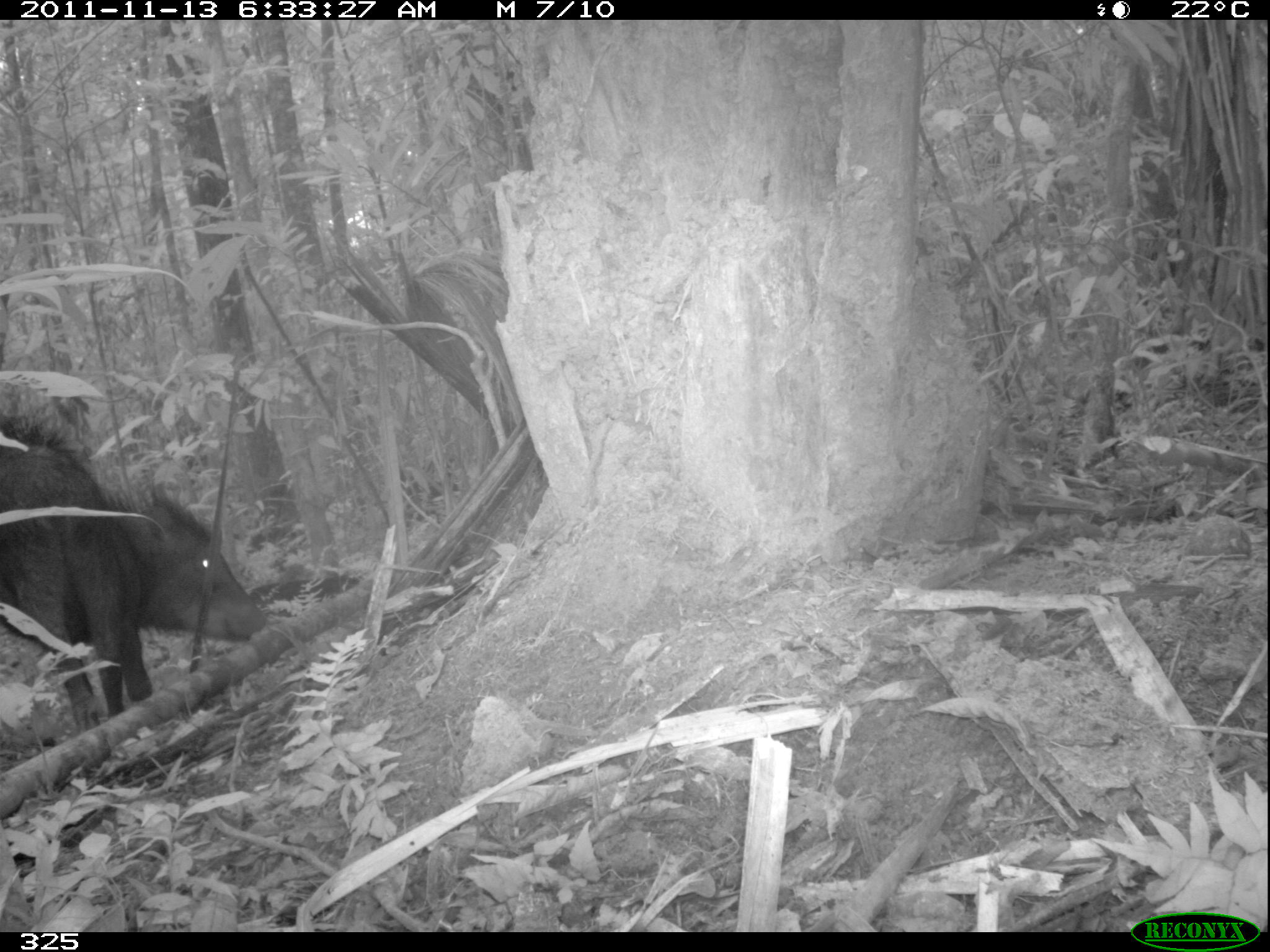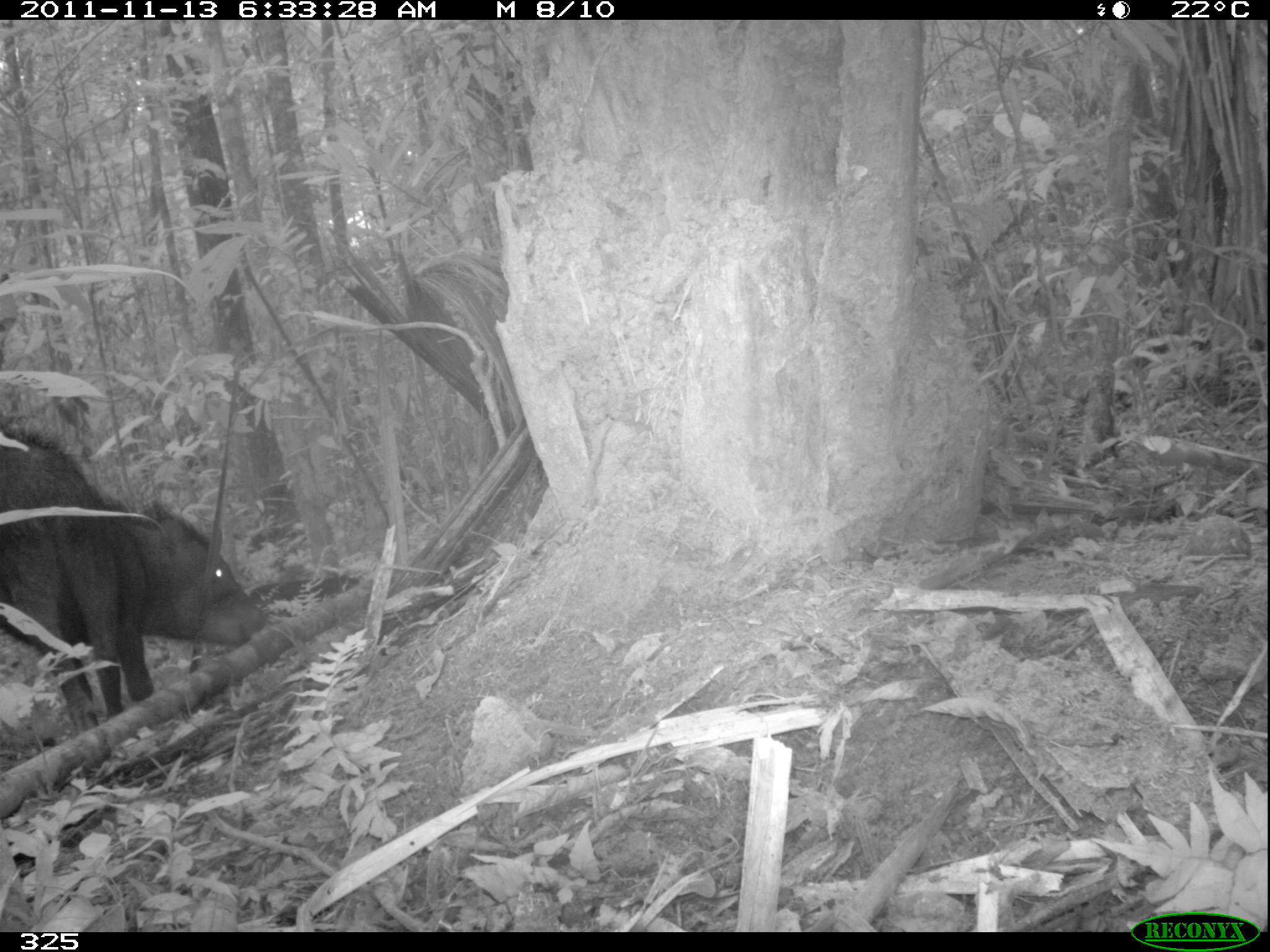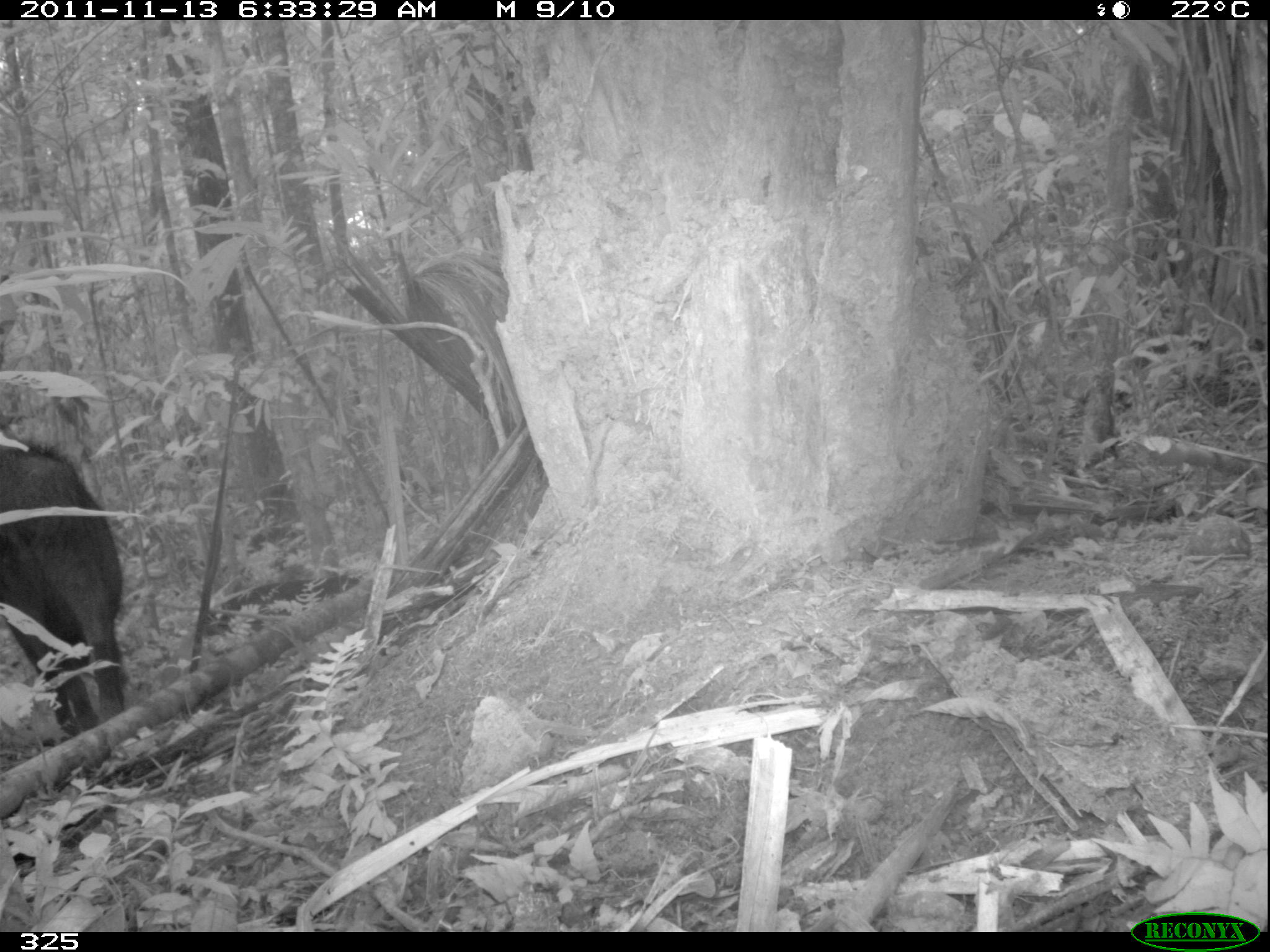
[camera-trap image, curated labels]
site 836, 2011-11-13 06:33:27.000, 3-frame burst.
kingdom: Animalia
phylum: Chordata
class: Mammalia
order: Artiodactyla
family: Tayassuidae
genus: Tayassu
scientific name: Tayassu pecari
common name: white-lipped peccary